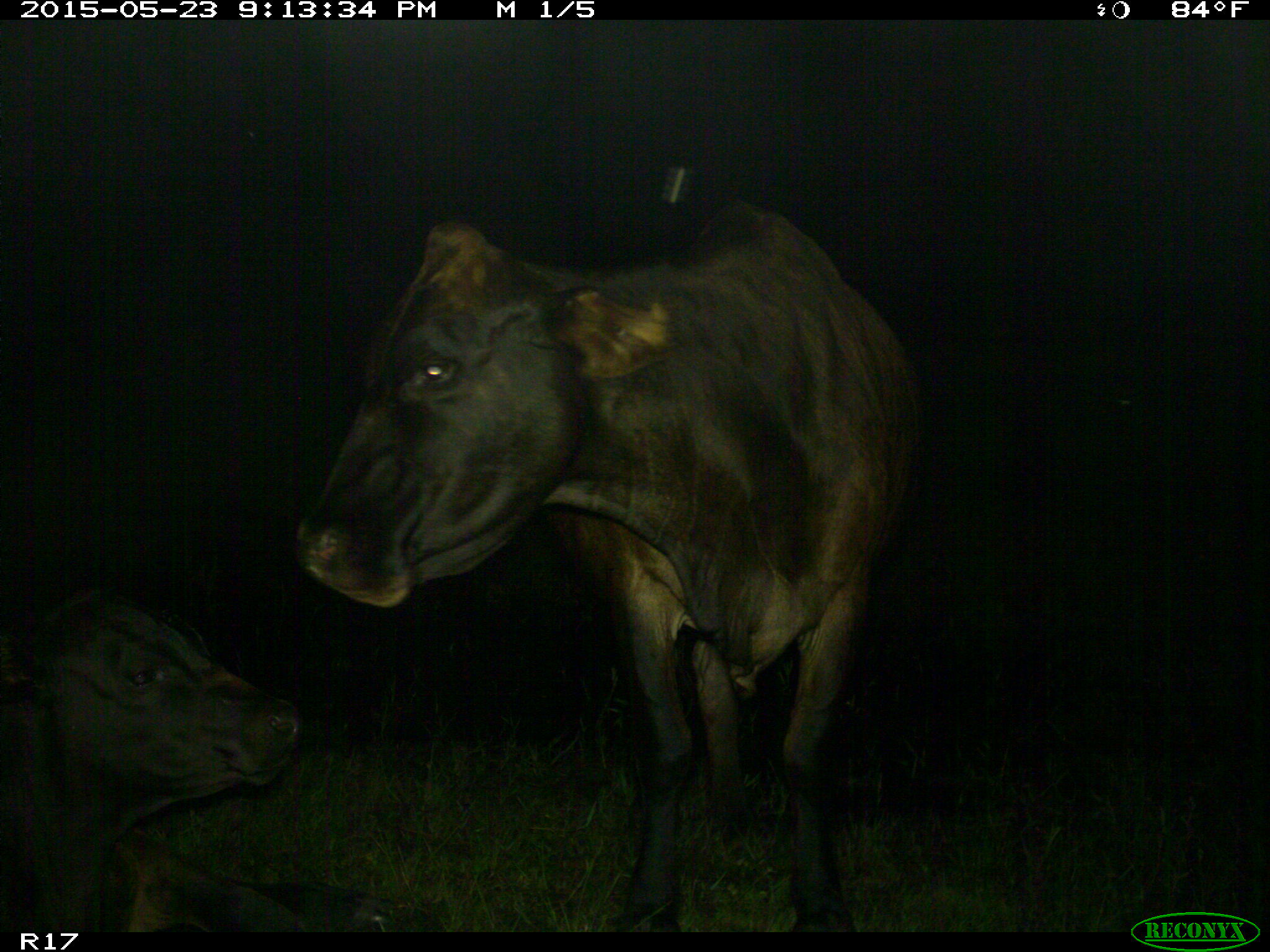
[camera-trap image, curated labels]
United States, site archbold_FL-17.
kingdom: Animalia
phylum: Chordata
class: Mammalia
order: Artiodactyla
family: Bovidae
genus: Bos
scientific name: Bos taurus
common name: domestic cow